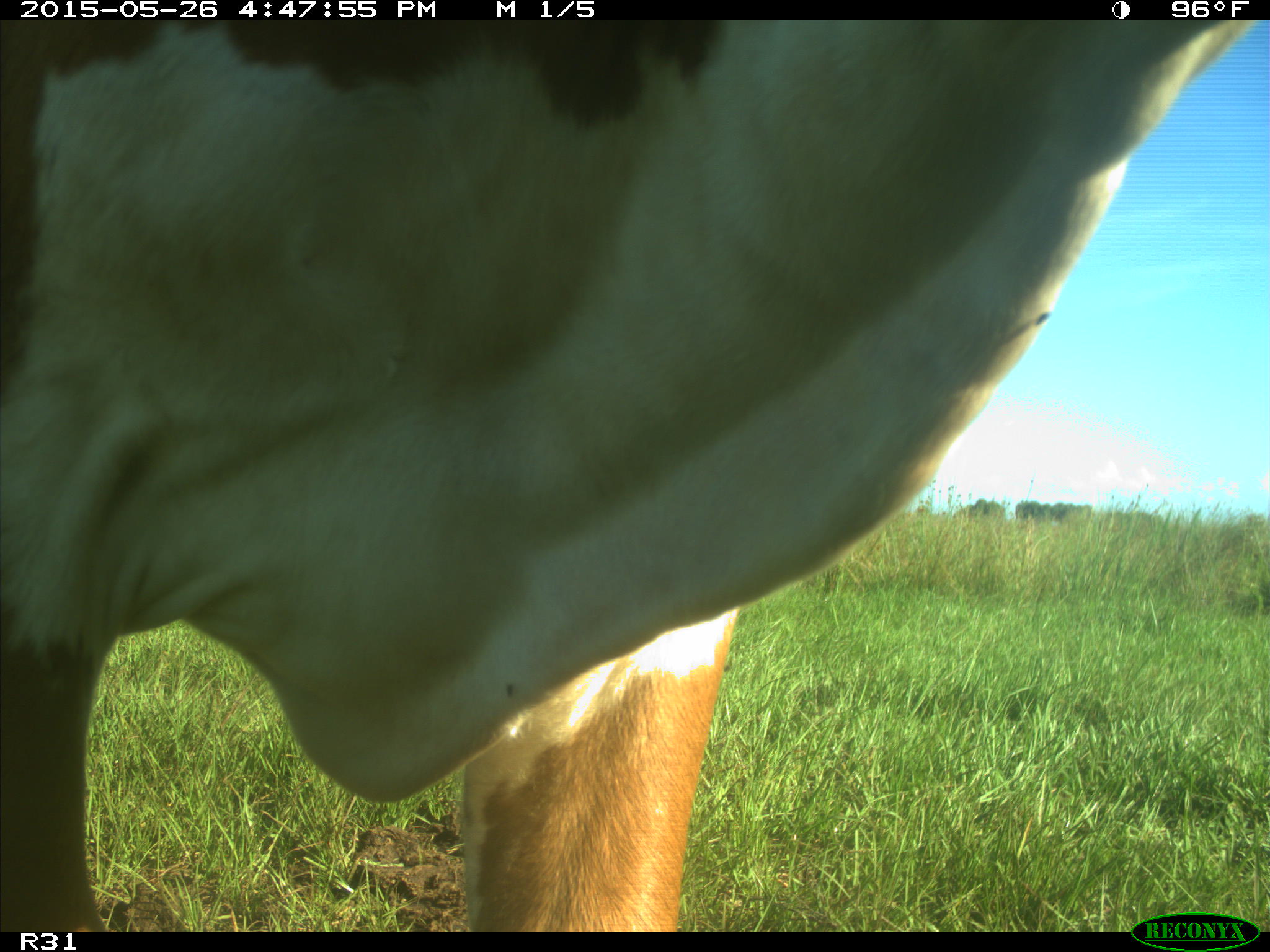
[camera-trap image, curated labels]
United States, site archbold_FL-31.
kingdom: Animalia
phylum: Chordata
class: Mammalia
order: Artiodactyla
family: Bovidae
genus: Bos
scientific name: Bos taurus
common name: domestic cow